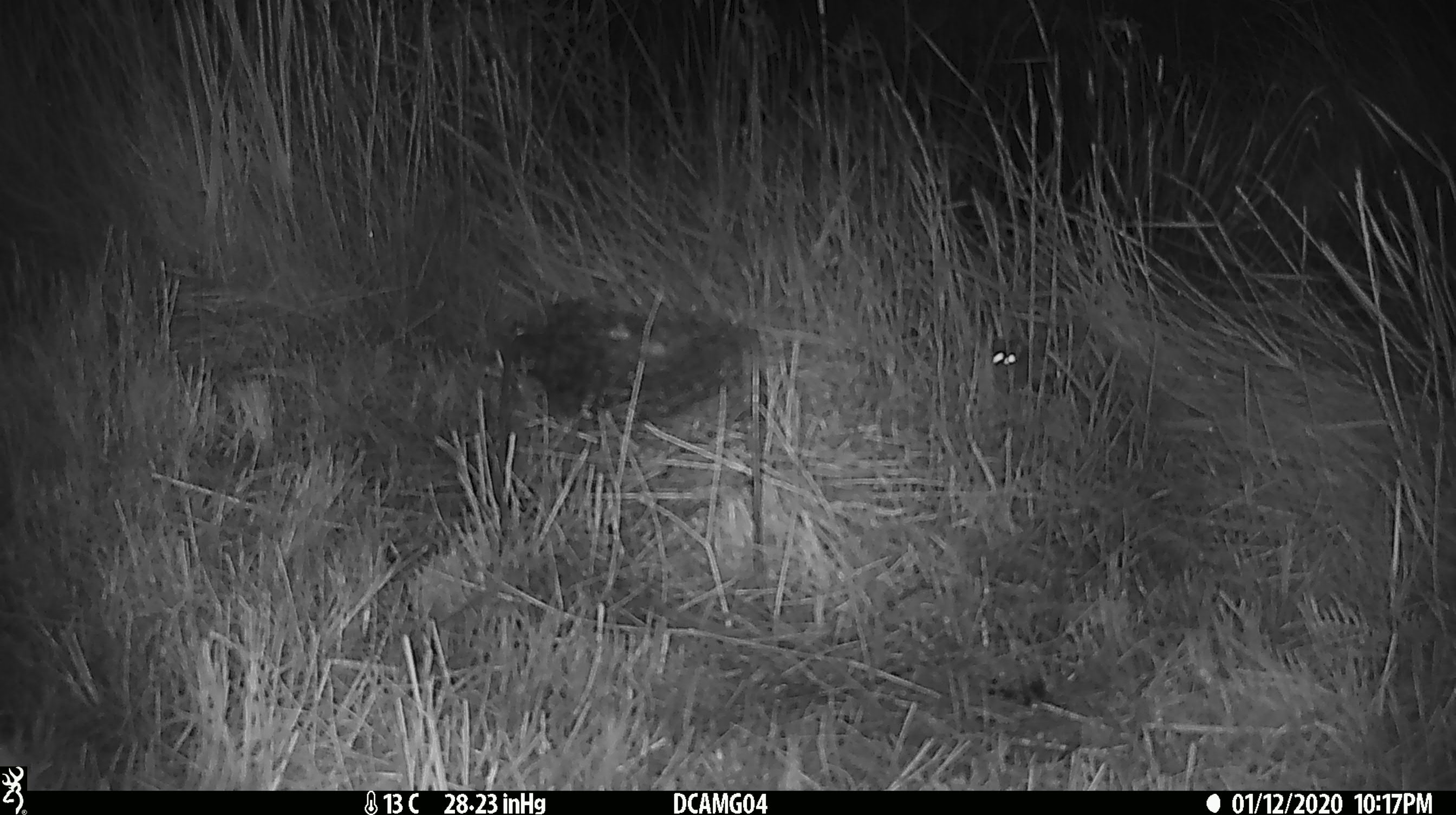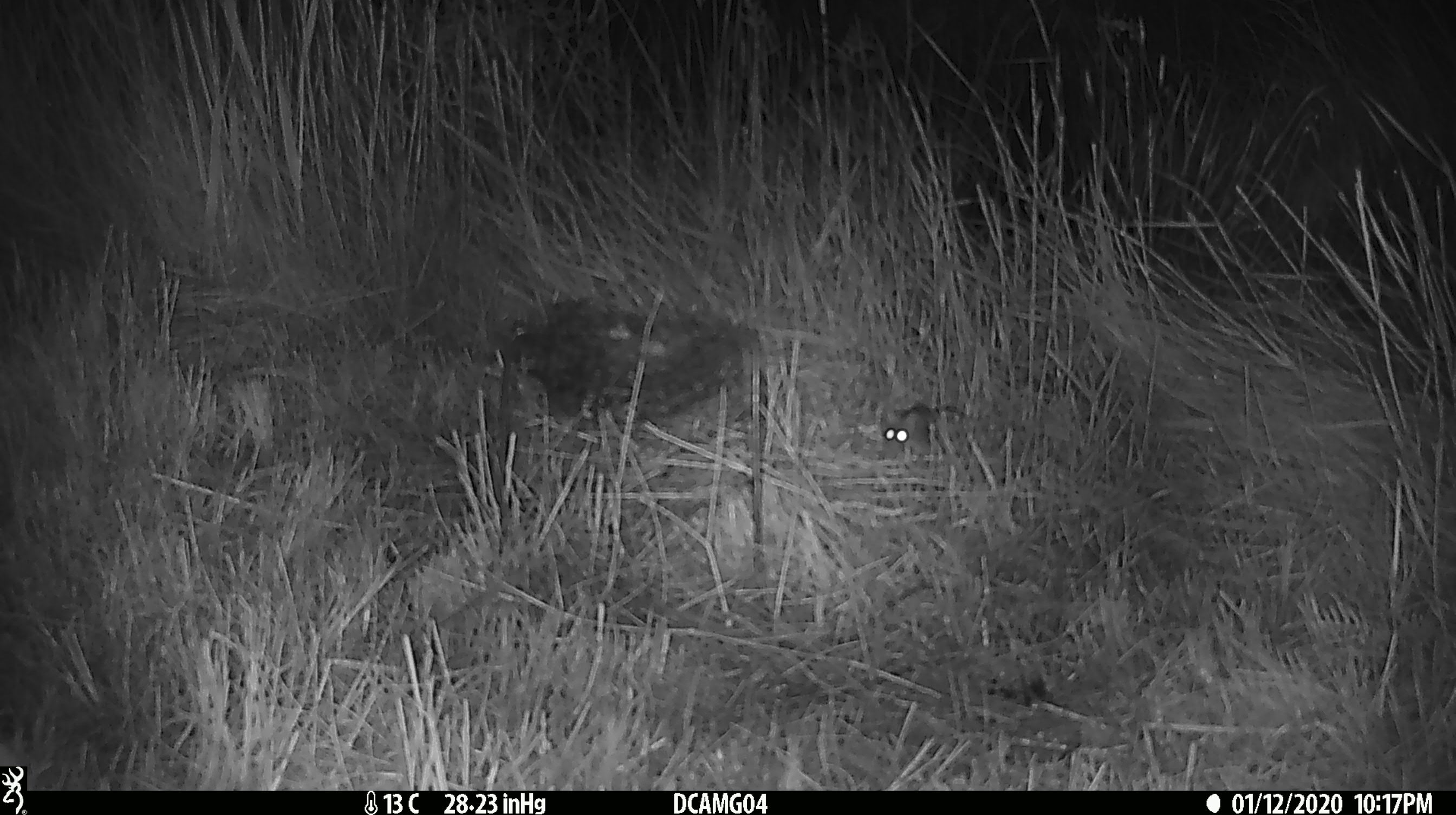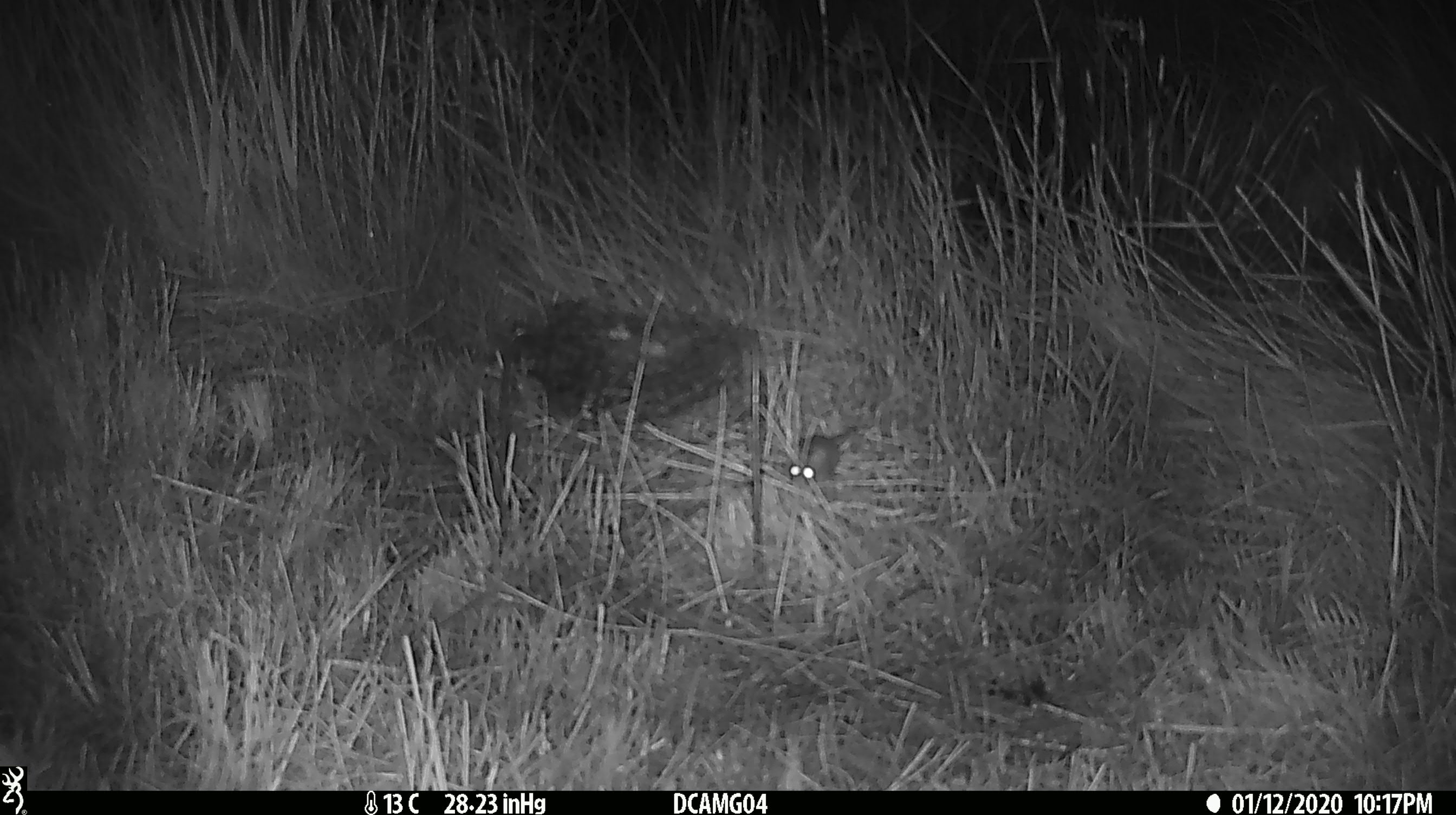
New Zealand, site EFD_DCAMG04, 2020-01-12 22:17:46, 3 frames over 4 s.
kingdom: Animalia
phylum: Chordata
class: Mammalia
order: Rodentia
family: Muridae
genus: Mus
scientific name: Mus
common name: mouse